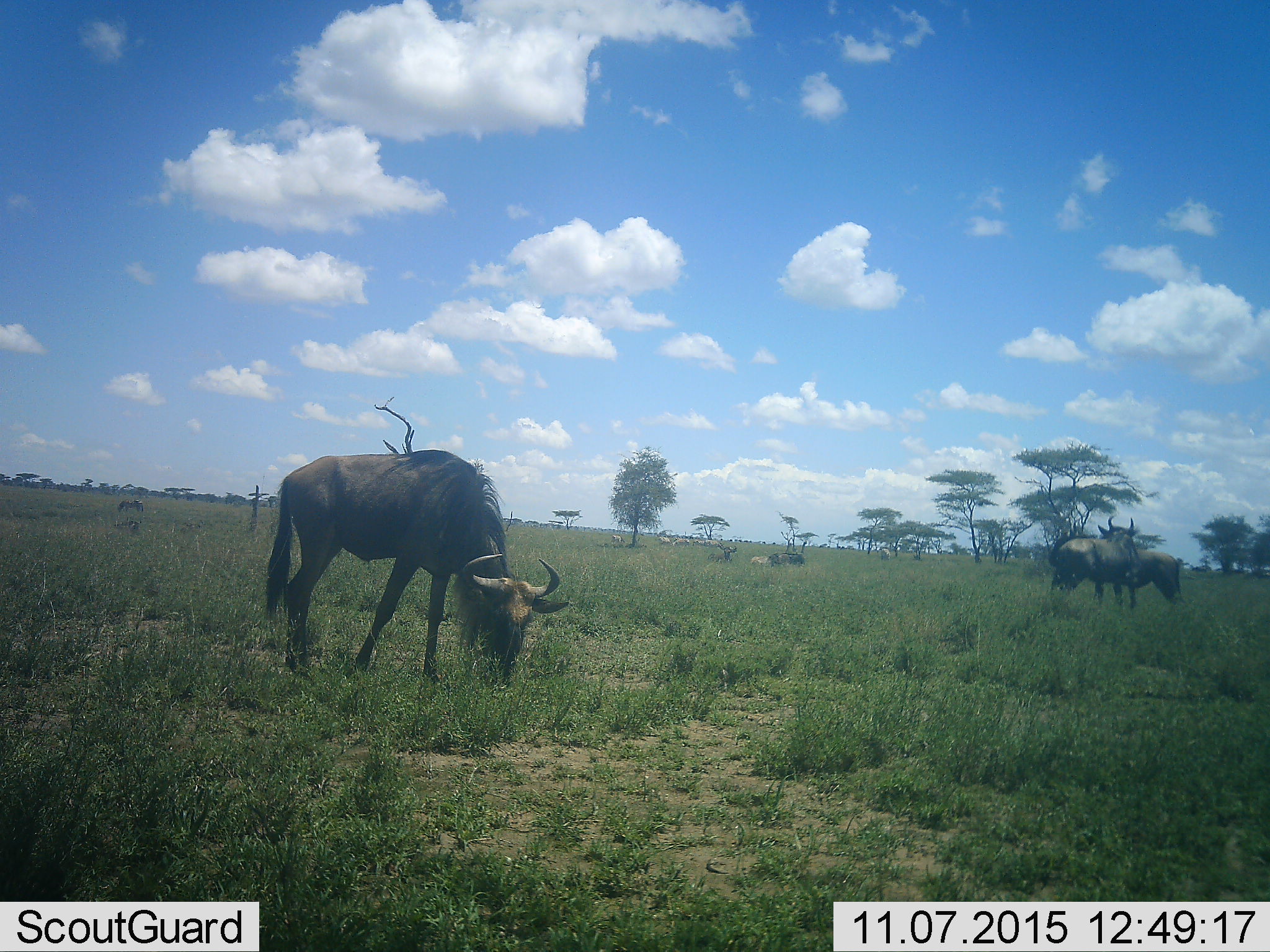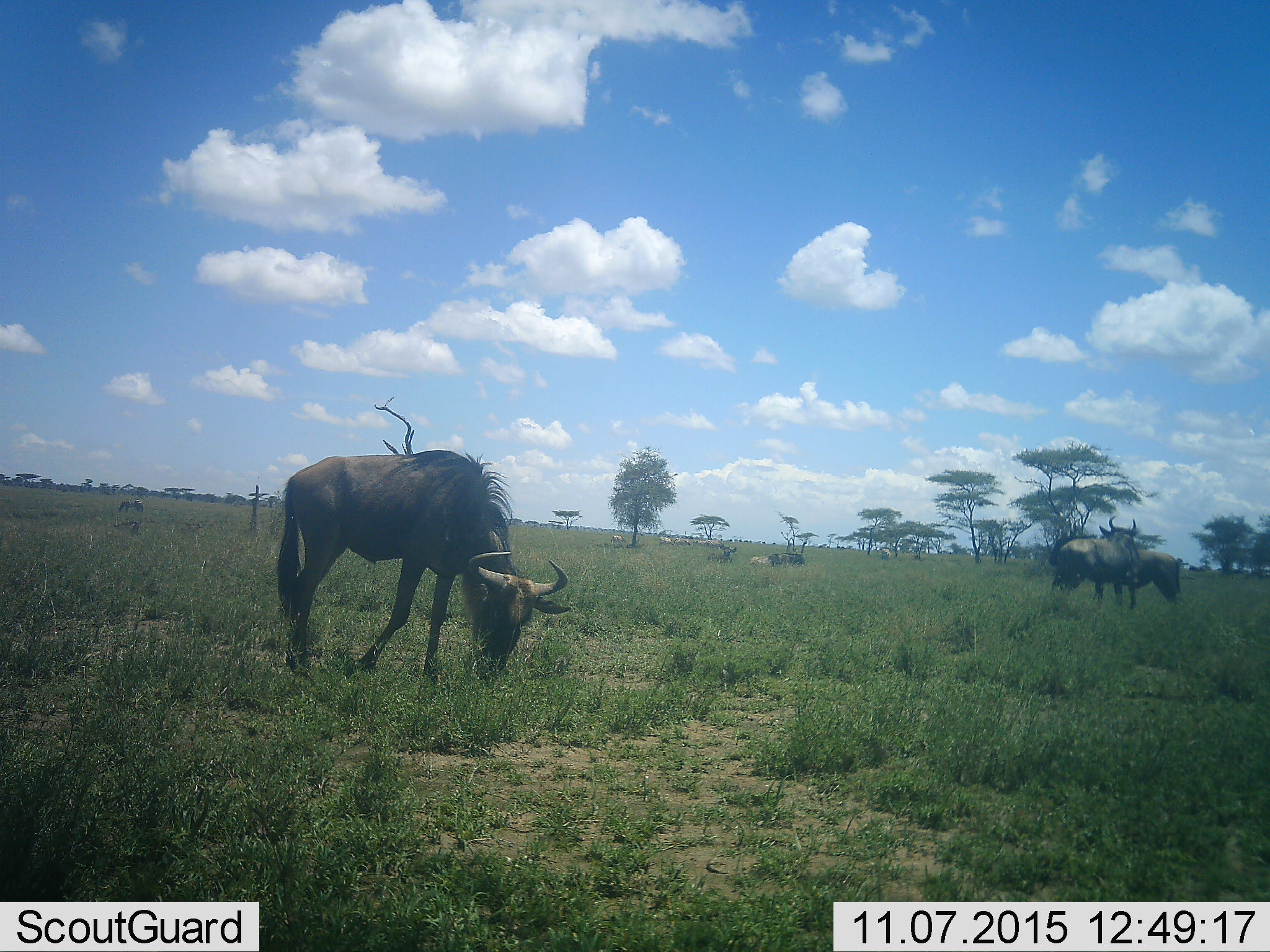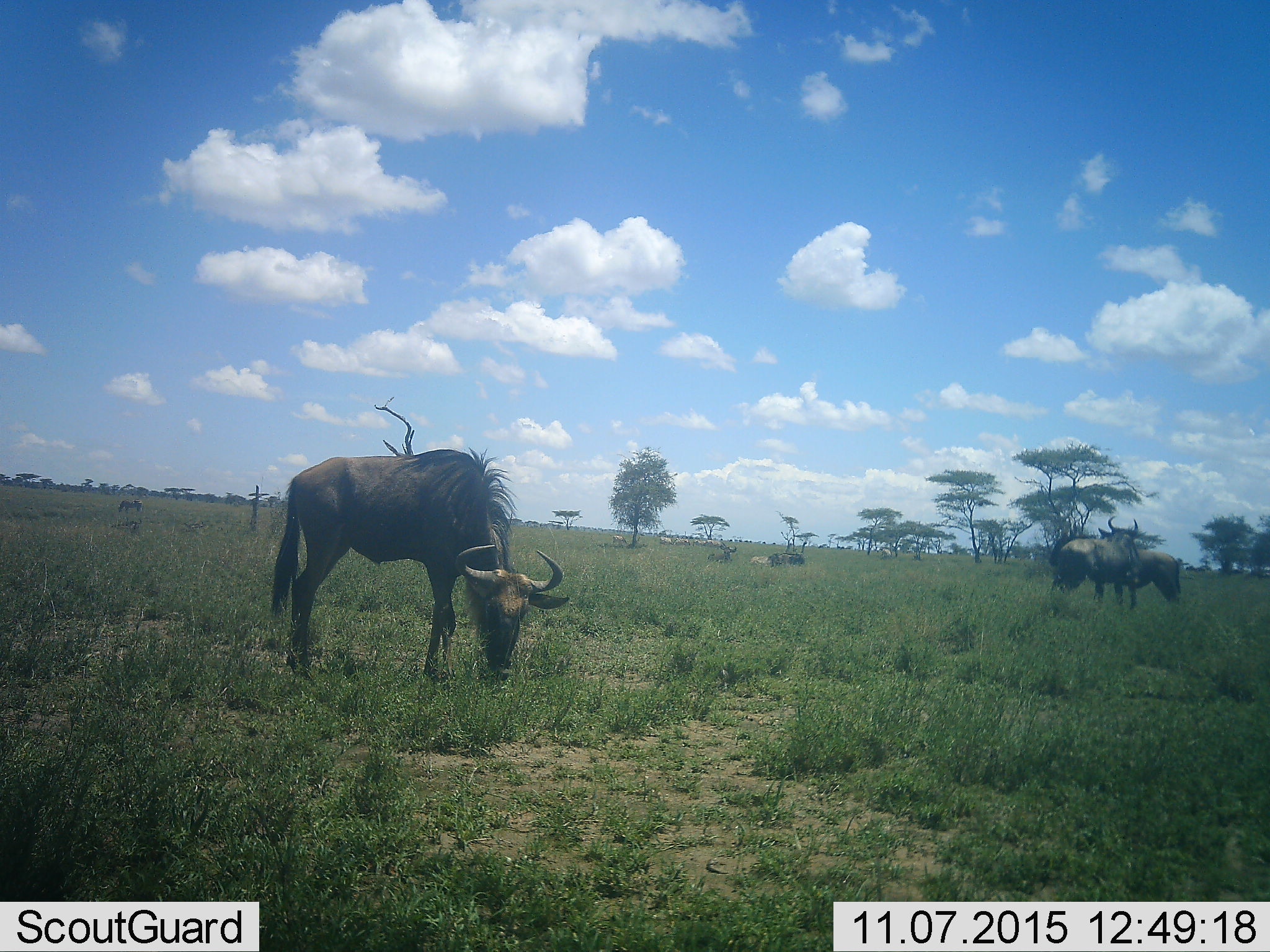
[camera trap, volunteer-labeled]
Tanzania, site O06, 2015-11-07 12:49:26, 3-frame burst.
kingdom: Animalia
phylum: Chordata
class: Mammalia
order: Artiodactyla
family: Bovidae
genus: Connochaetes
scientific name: Connochaetes taurinus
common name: blue wildebeest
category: wildebeest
Wildebeest (blue wildebeest) (Connochaetes taurinus), count 7. Behavior (volunteer vote fractions): standing 71%, resting 57%, moving 14%, interacting 0%. Young present (vote fraction): 0%. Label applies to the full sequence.